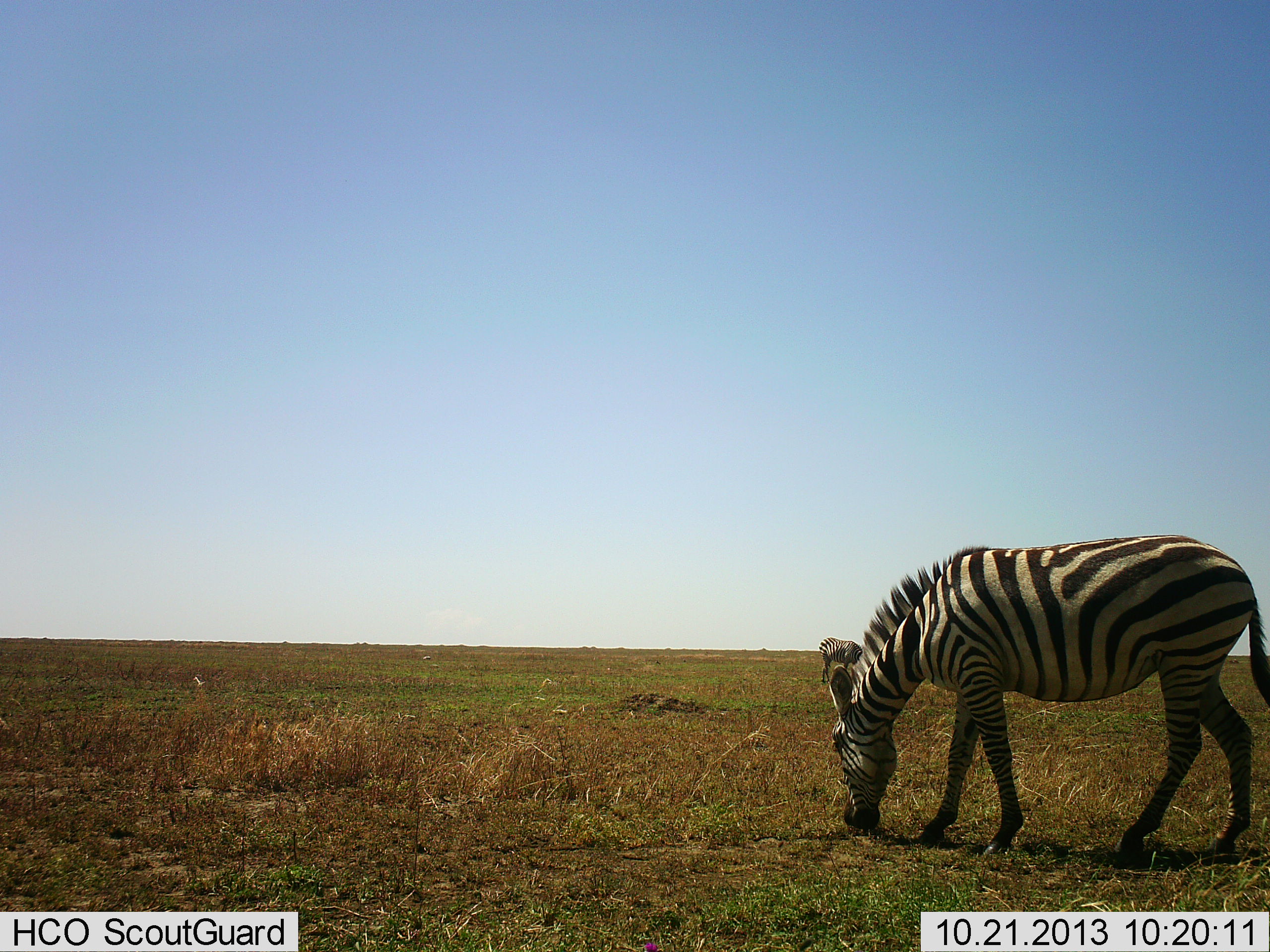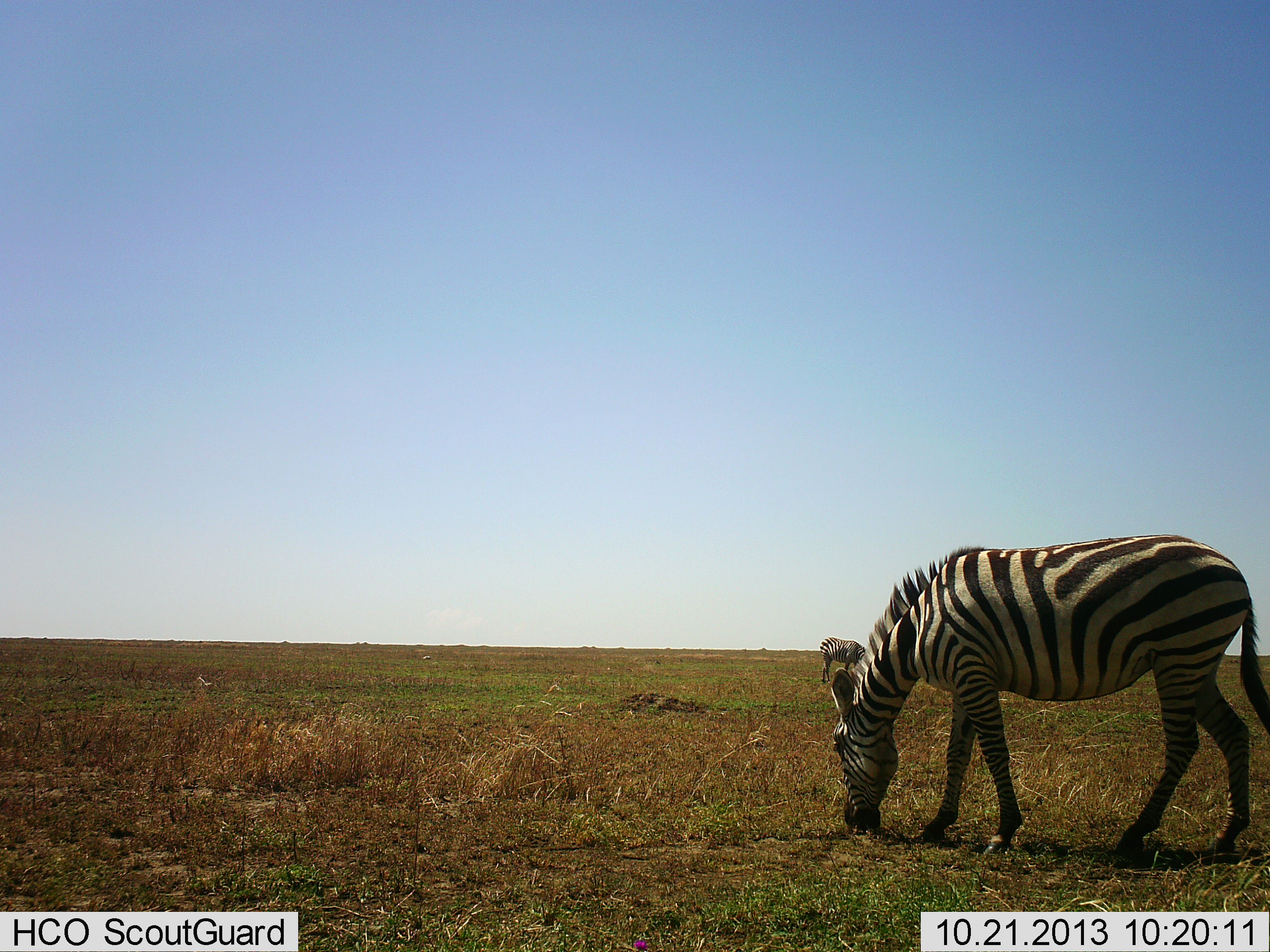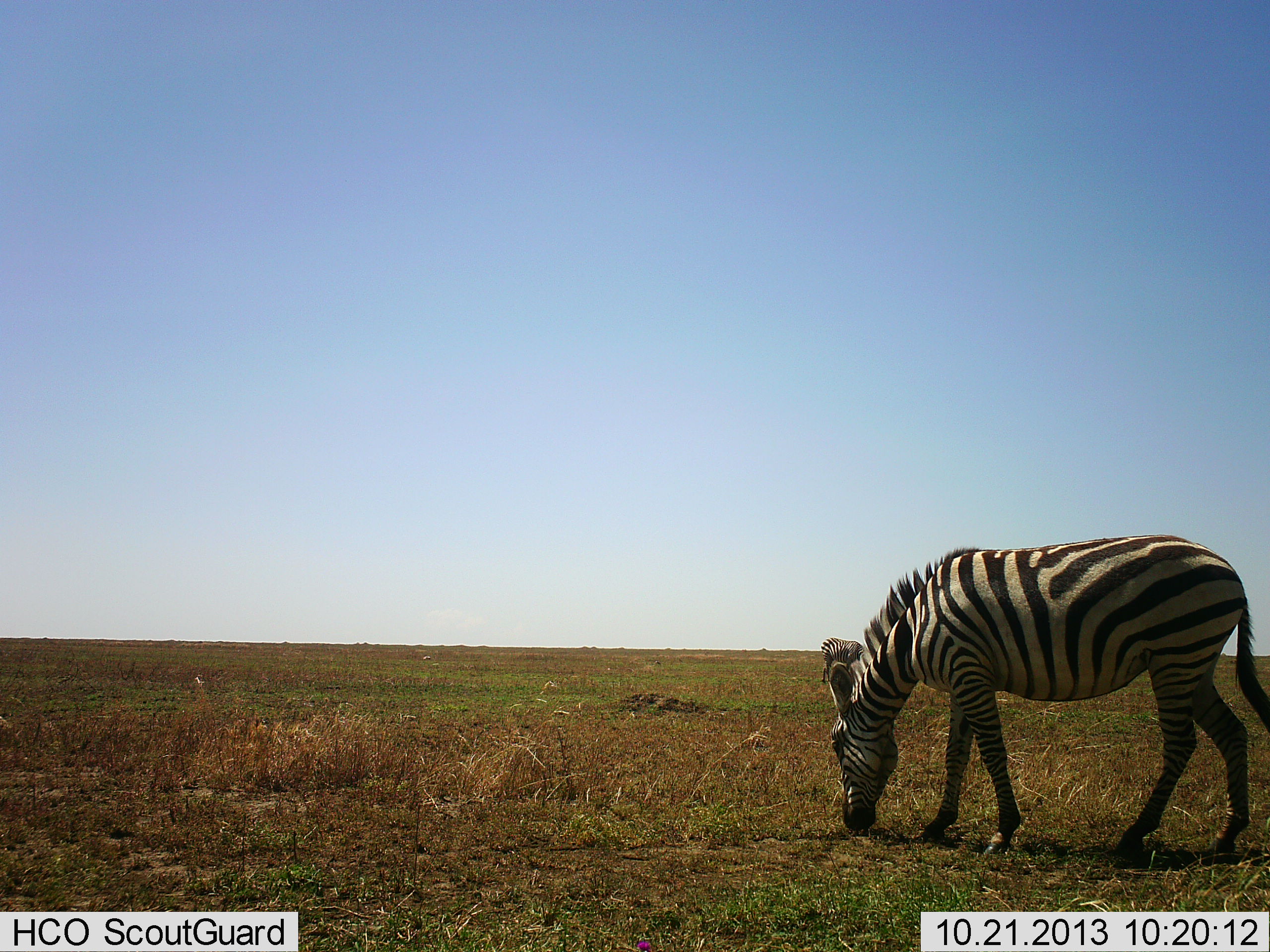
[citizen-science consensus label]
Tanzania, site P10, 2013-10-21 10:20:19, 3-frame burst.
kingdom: Animalia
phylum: Chordata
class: Mammalia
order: Perissodactyla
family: Equidae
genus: Equus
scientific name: Equus quagga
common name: plains zebra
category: zebra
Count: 2.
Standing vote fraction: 27%.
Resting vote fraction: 0%.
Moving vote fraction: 0%.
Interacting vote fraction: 0%.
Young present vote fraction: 0%.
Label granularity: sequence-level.